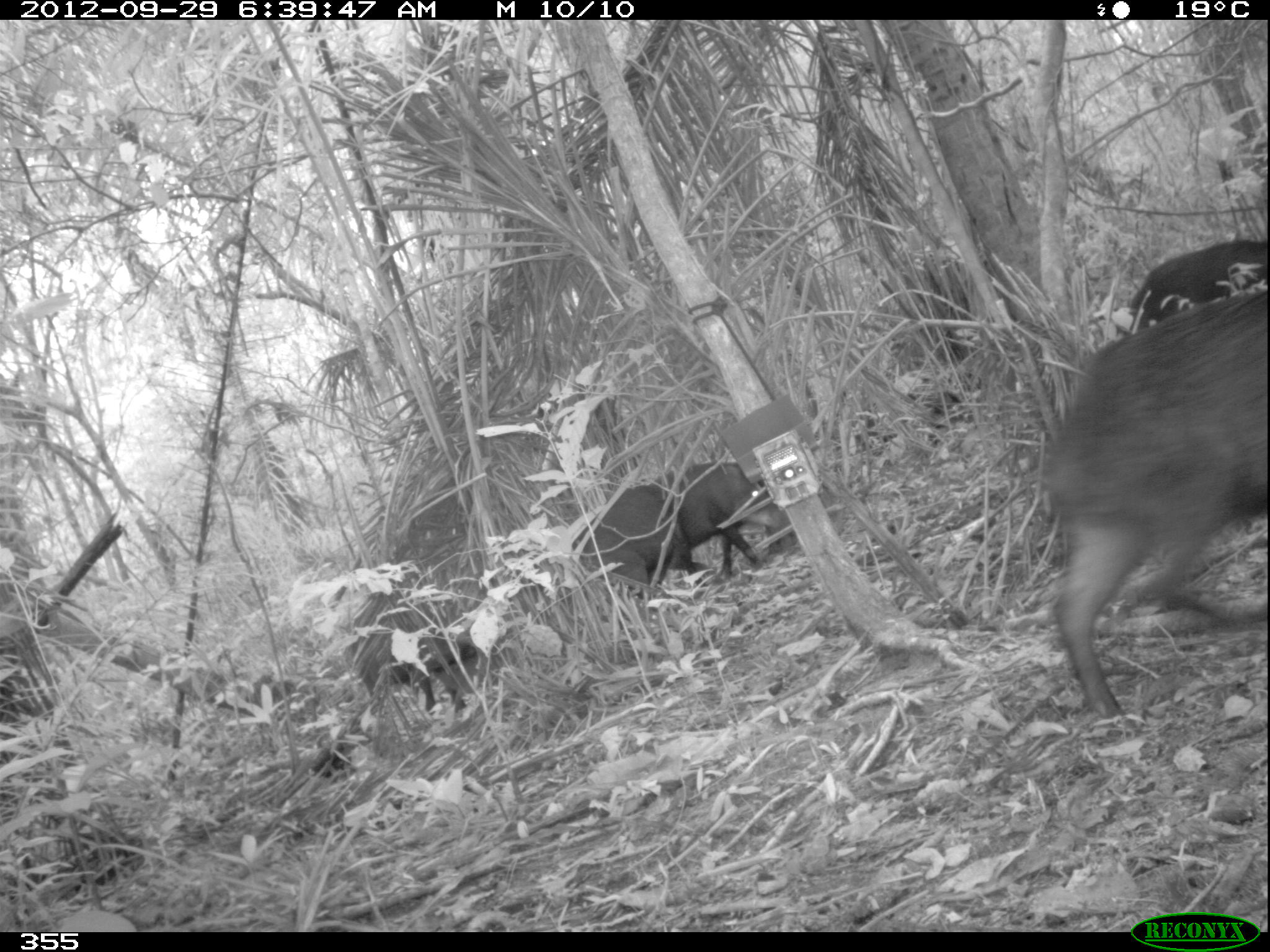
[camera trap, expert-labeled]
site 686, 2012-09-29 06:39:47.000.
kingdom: Animalia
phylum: Chordata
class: Mammalia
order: Artiodactyla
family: Tayassuidae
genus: Tayassu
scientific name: Tayassu pecari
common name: white-lipped peccary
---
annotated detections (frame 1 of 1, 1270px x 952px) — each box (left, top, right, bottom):
tayassu pecari: (1043, 287, 1267, 716); (569, 462, 786, 582); (567, 484, 709, 613); (1127, 240, 1270, 322); (388, 622, 475, 710)